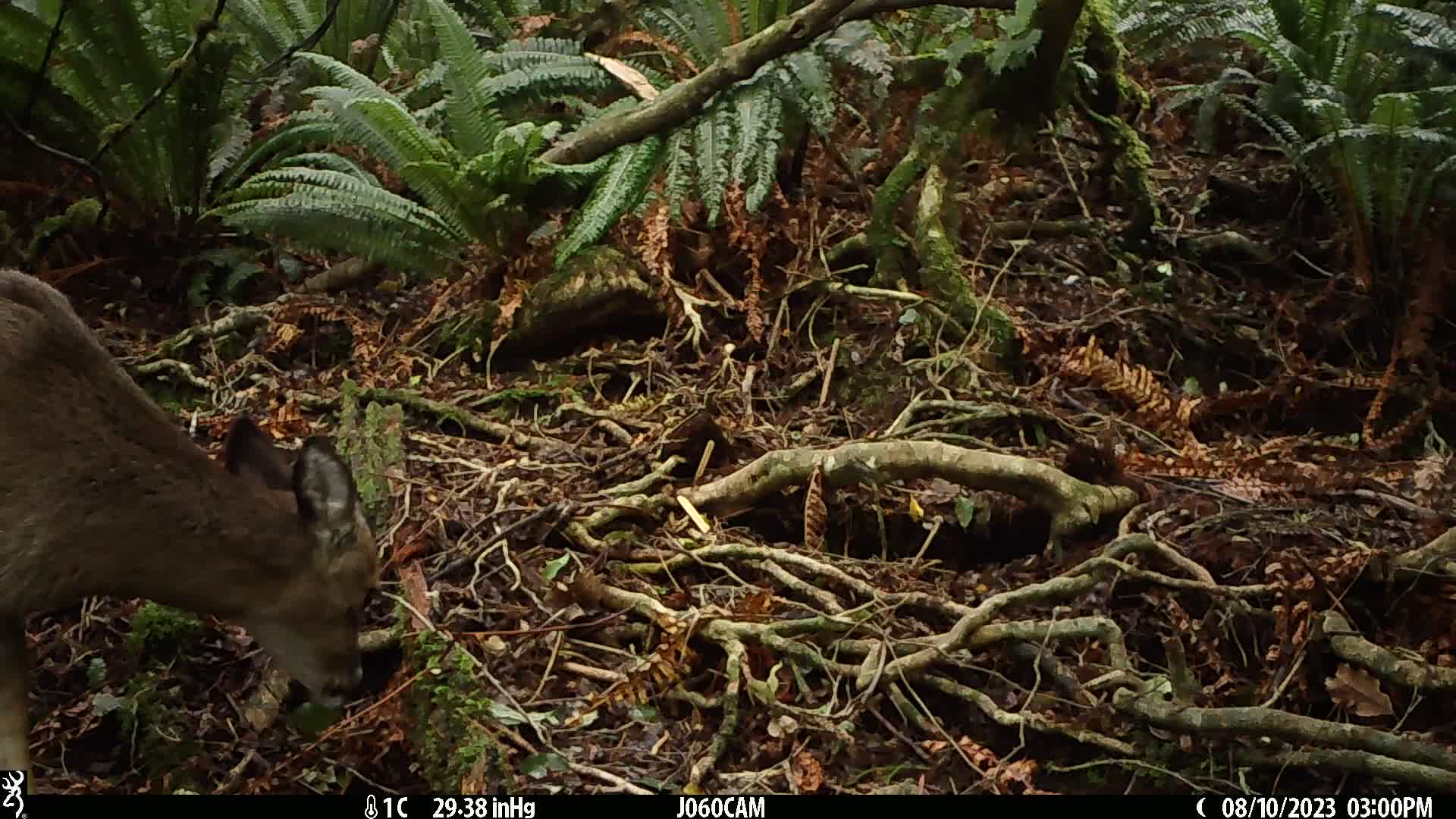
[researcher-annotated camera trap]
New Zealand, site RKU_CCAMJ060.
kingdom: Animalia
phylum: Chordata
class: Mammalia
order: Artiodactyla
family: Cervidae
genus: Odocoileus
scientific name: Odocoileus virginianus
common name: white-tailed deer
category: white tailed deer